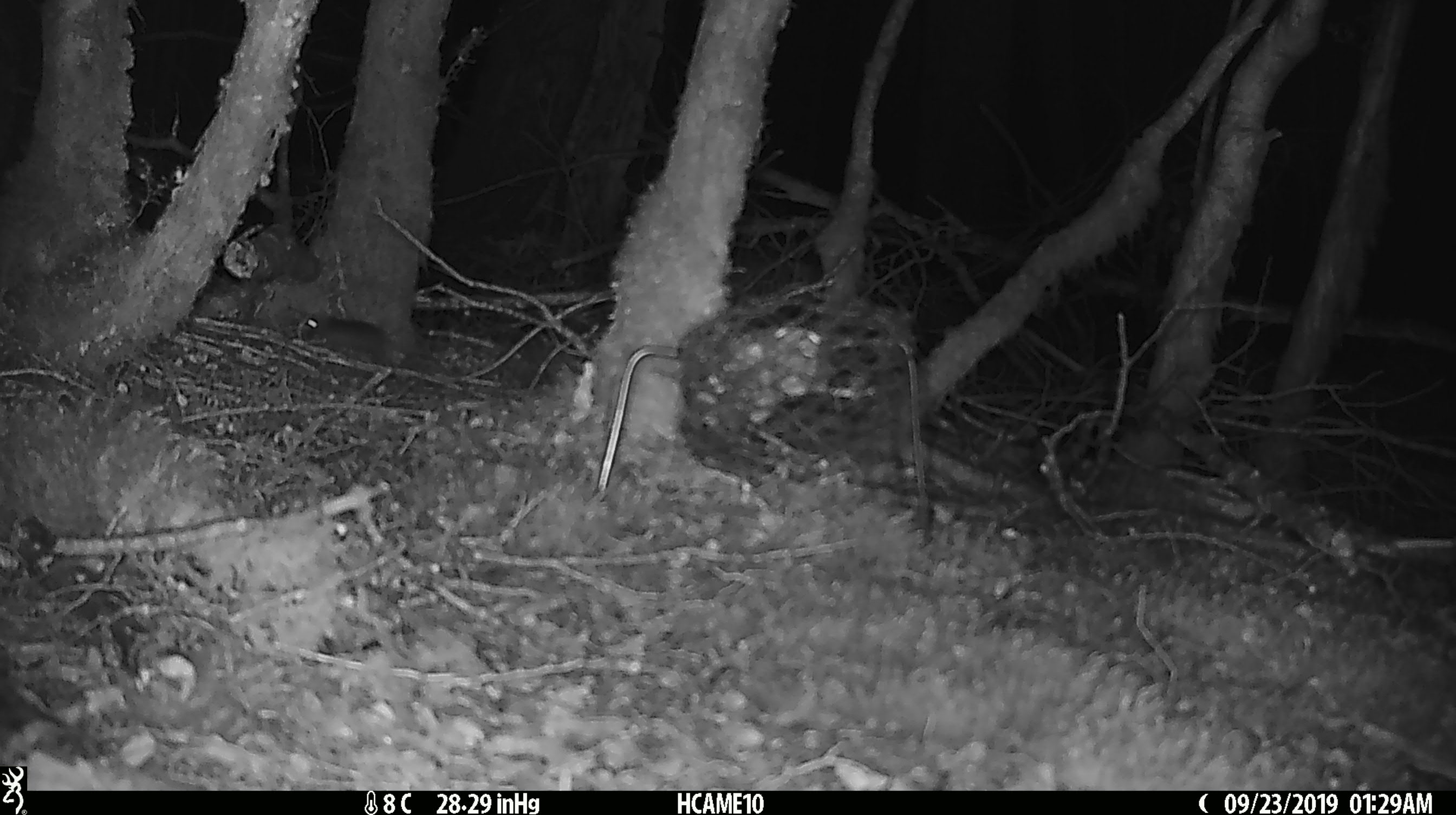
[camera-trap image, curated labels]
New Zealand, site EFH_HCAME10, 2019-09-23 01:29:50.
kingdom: Animalia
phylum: Chordata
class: Mammalia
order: Rodentia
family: Muridae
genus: Mus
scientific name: Mus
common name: mouse